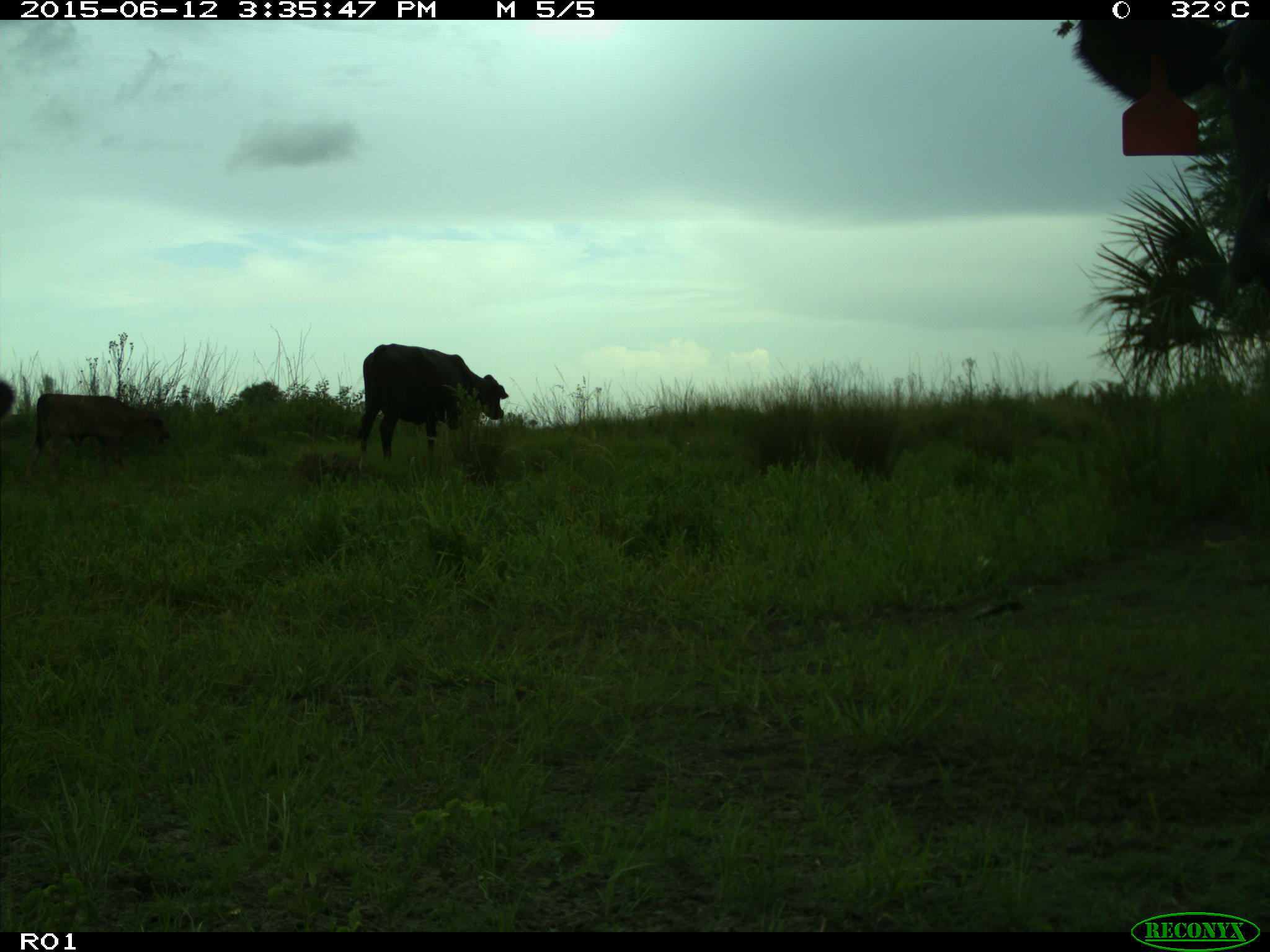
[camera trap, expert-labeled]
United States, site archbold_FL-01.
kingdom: Animalia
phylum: Chordata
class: Mammalia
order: Artiodactyla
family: Bovidae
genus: Bos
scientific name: Bos taurus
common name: domestic cow